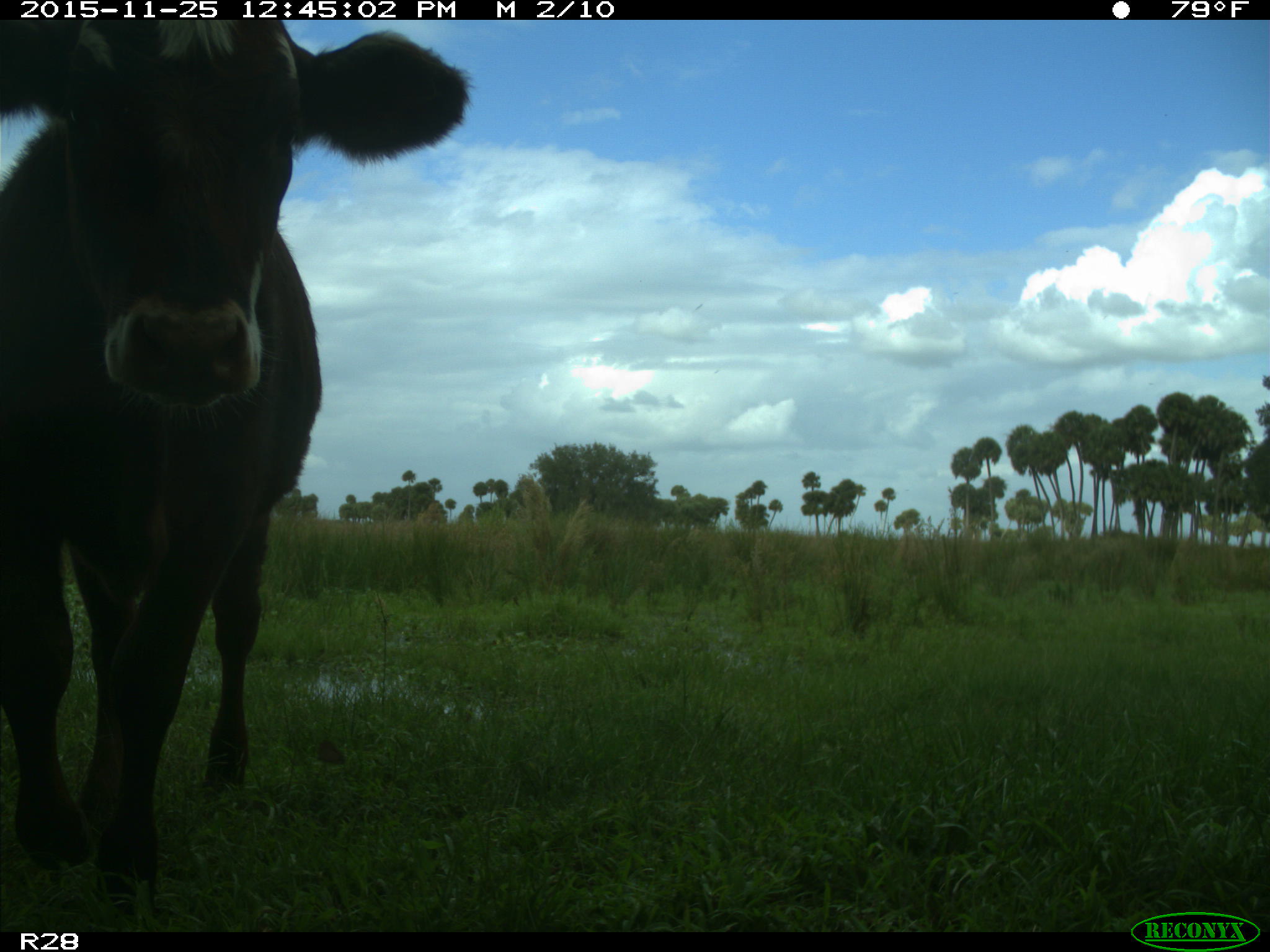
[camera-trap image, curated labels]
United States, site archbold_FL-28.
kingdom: Animalia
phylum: Chordata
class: Mammalia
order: Artiodactyla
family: Bovidae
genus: Bos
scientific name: Bos taurus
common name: domestic cow